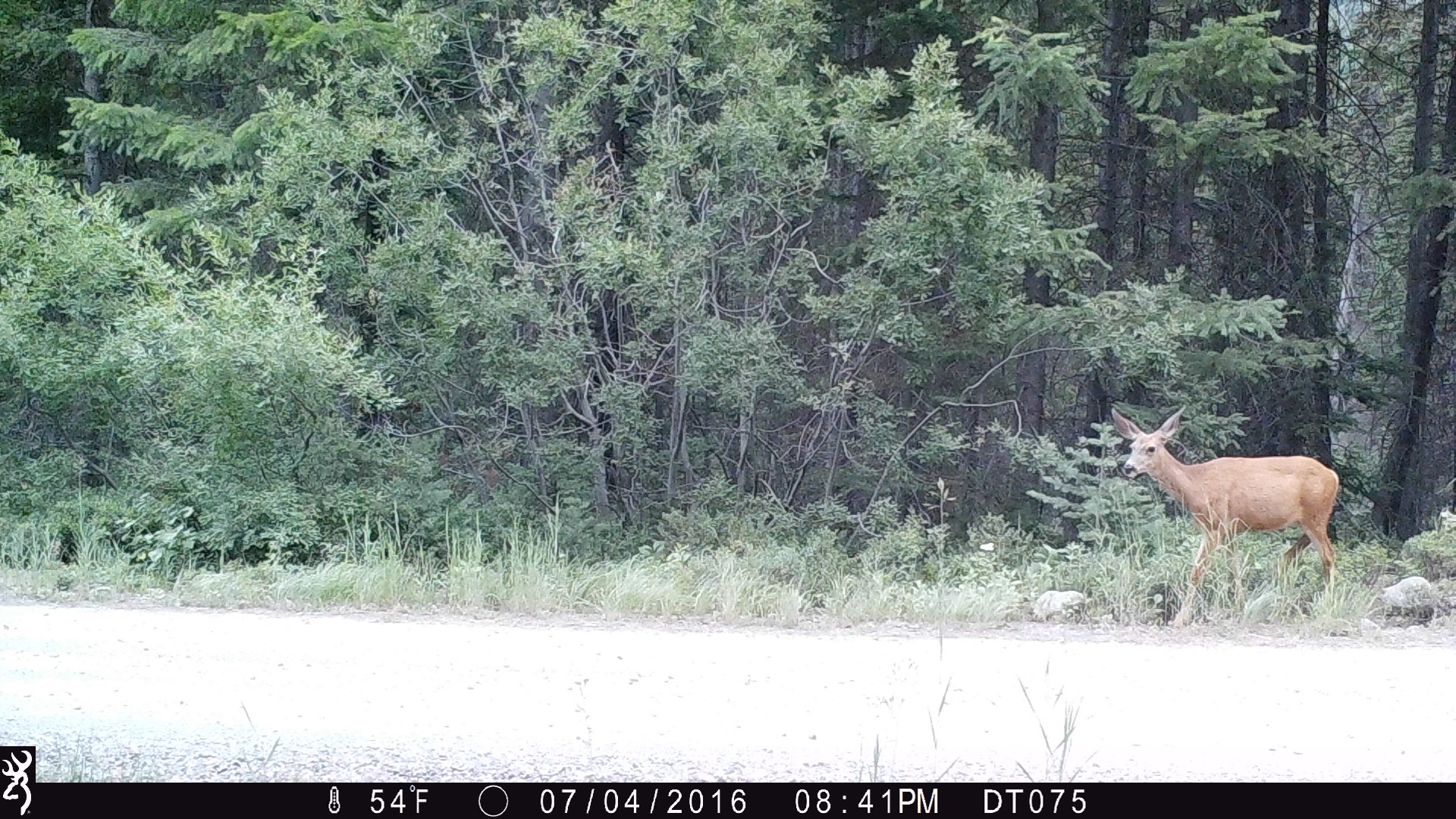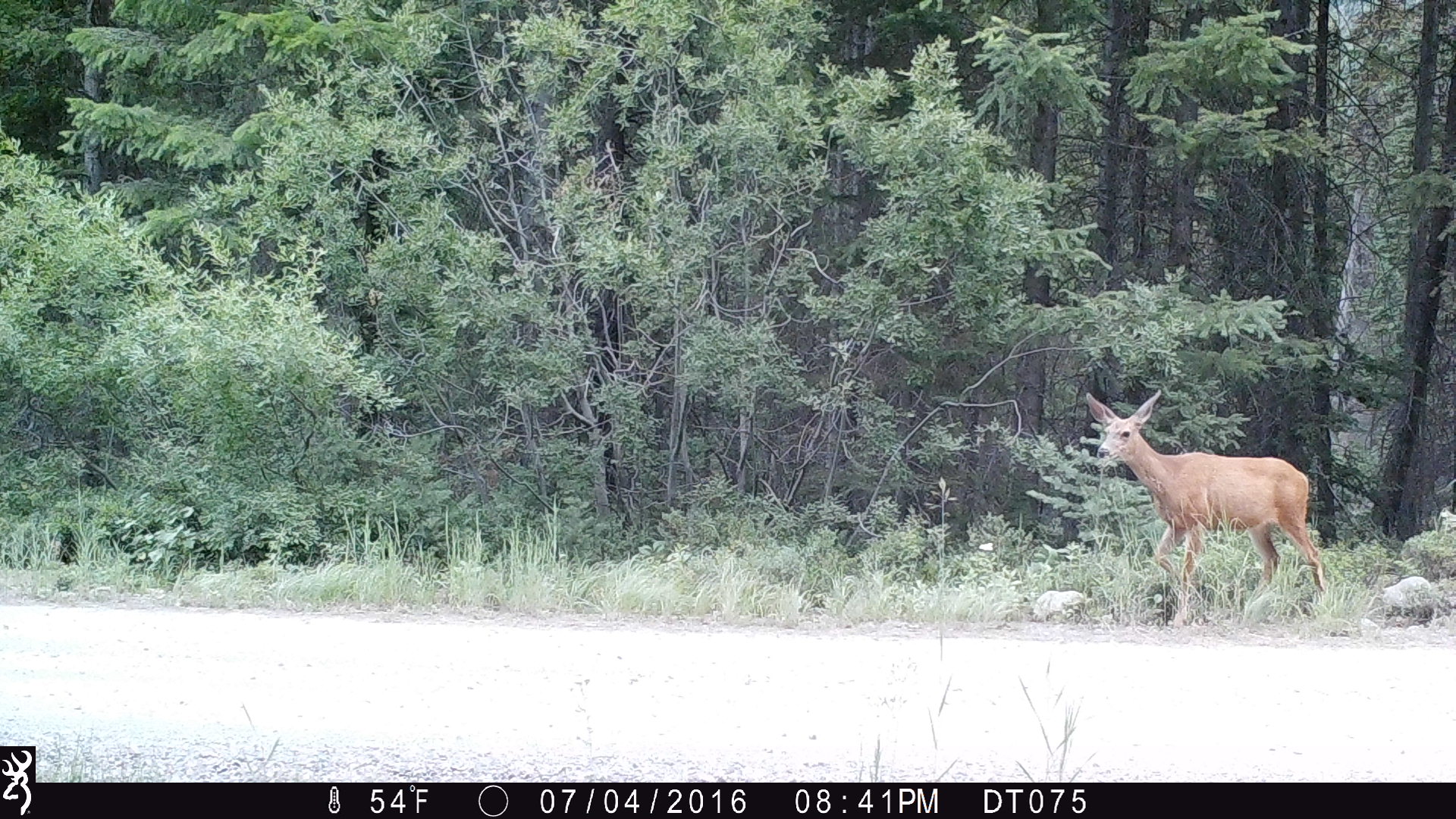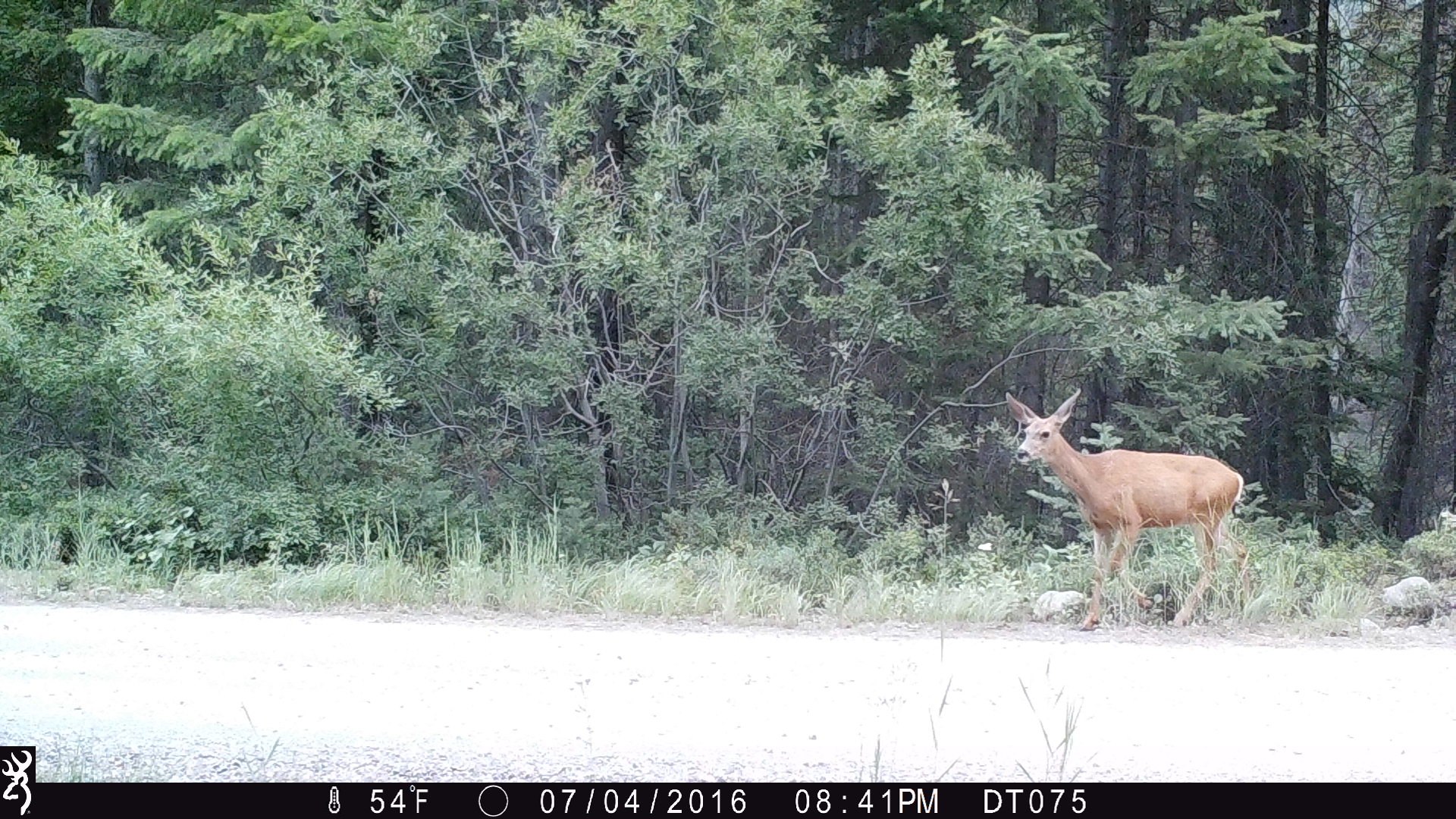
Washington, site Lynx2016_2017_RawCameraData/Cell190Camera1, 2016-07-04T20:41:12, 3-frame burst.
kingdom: Animalia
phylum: Chordata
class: Mammalia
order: Artiodactyla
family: Cervidae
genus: Odocoileus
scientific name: Odocoileus hemionus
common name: mule deer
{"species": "Odocoileus hemionus (mule deer)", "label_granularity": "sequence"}